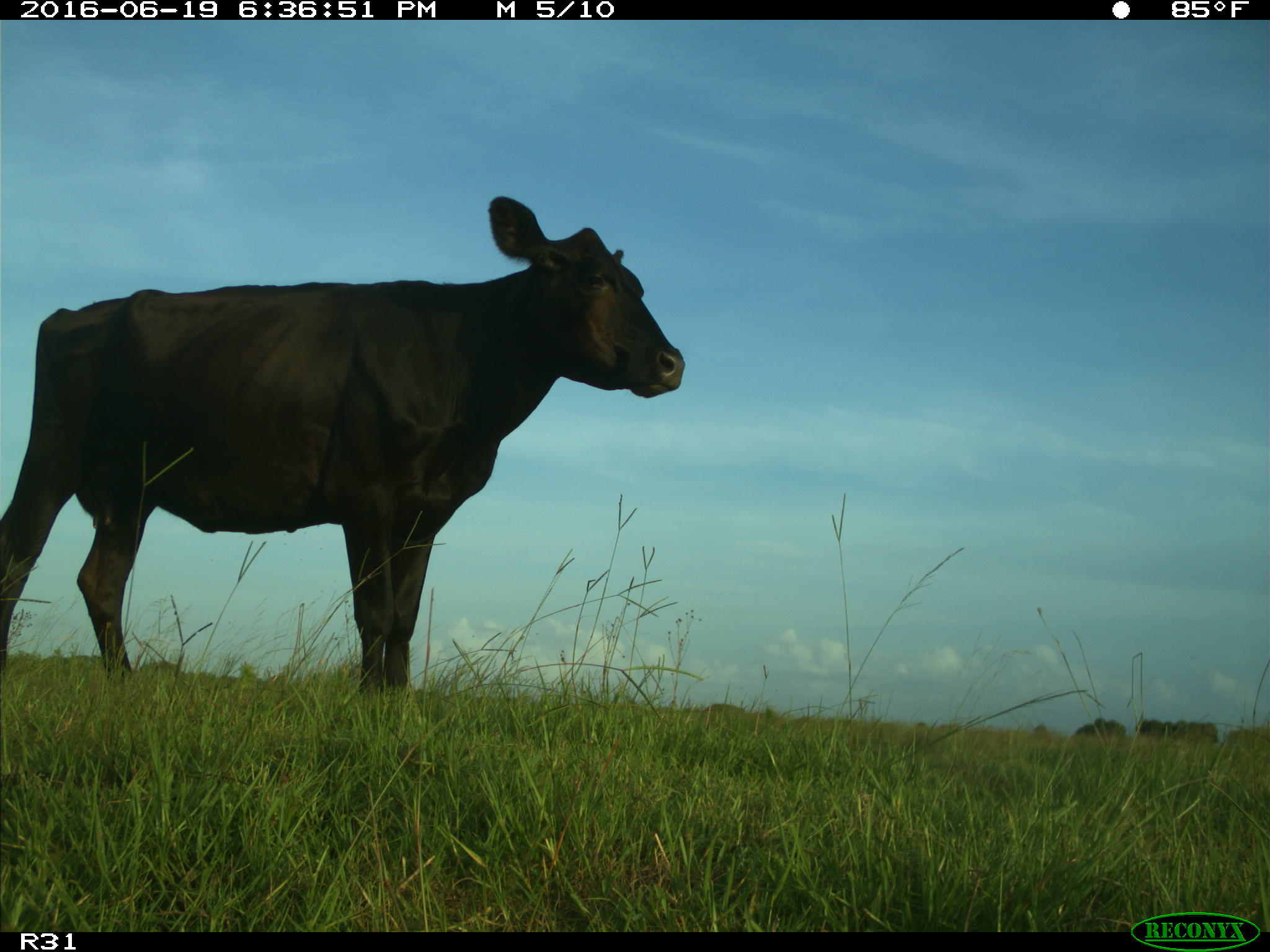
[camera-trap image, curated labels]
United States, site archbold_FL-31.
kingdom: Animalia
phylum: Chordata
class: Mammalia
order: Artiodactyla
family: Bovidae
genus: Bos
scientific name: Bos taurus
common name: domestic cow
Bos taurus (domestic cow).